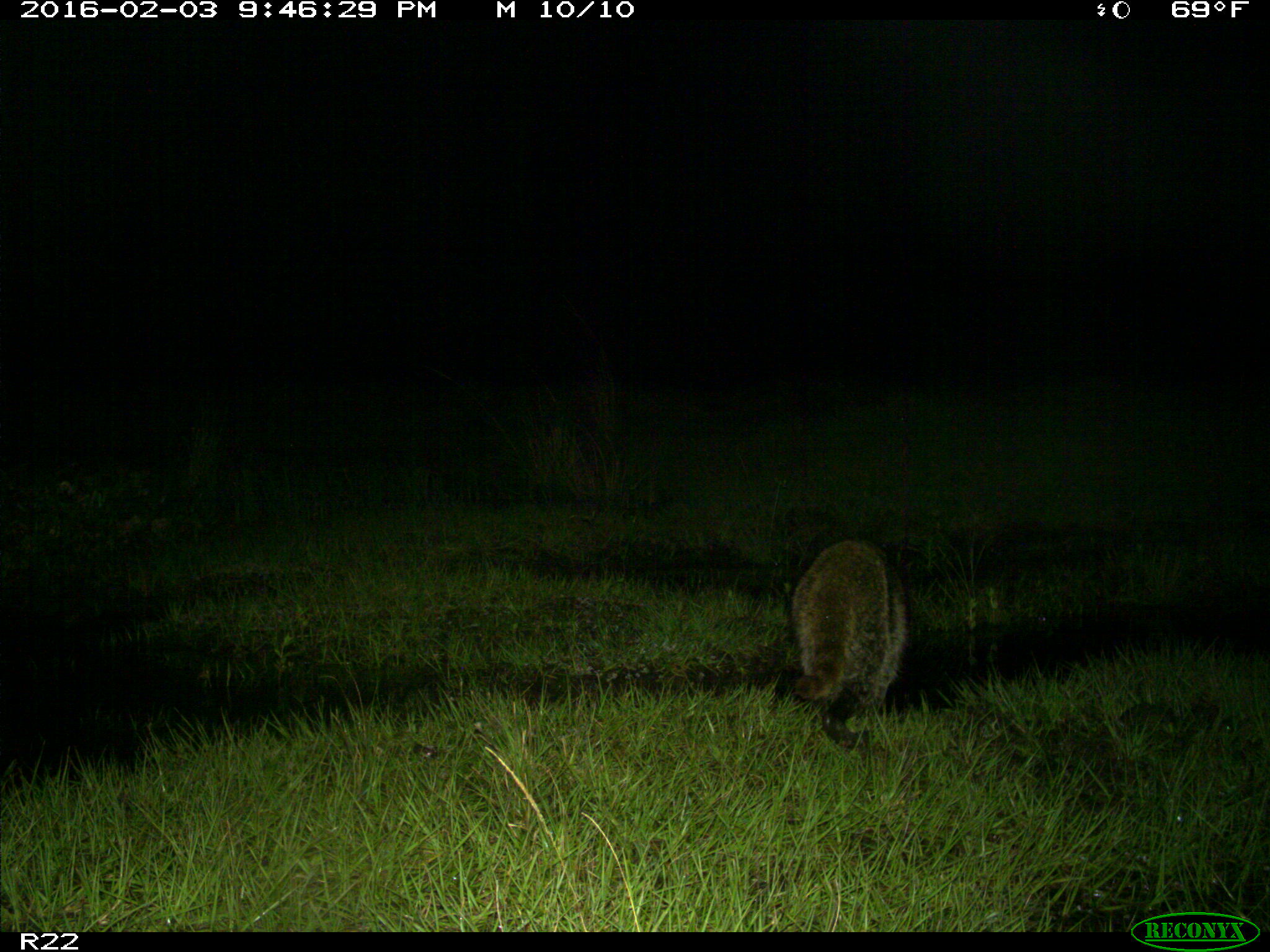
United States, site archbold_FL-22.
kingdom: Animalia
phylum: Chordata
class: Mammalia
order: Carnivora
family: Procyonidae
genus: Procyon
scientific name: Procyon lotor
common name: common raccoon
Procyon lotor (common raccoon).